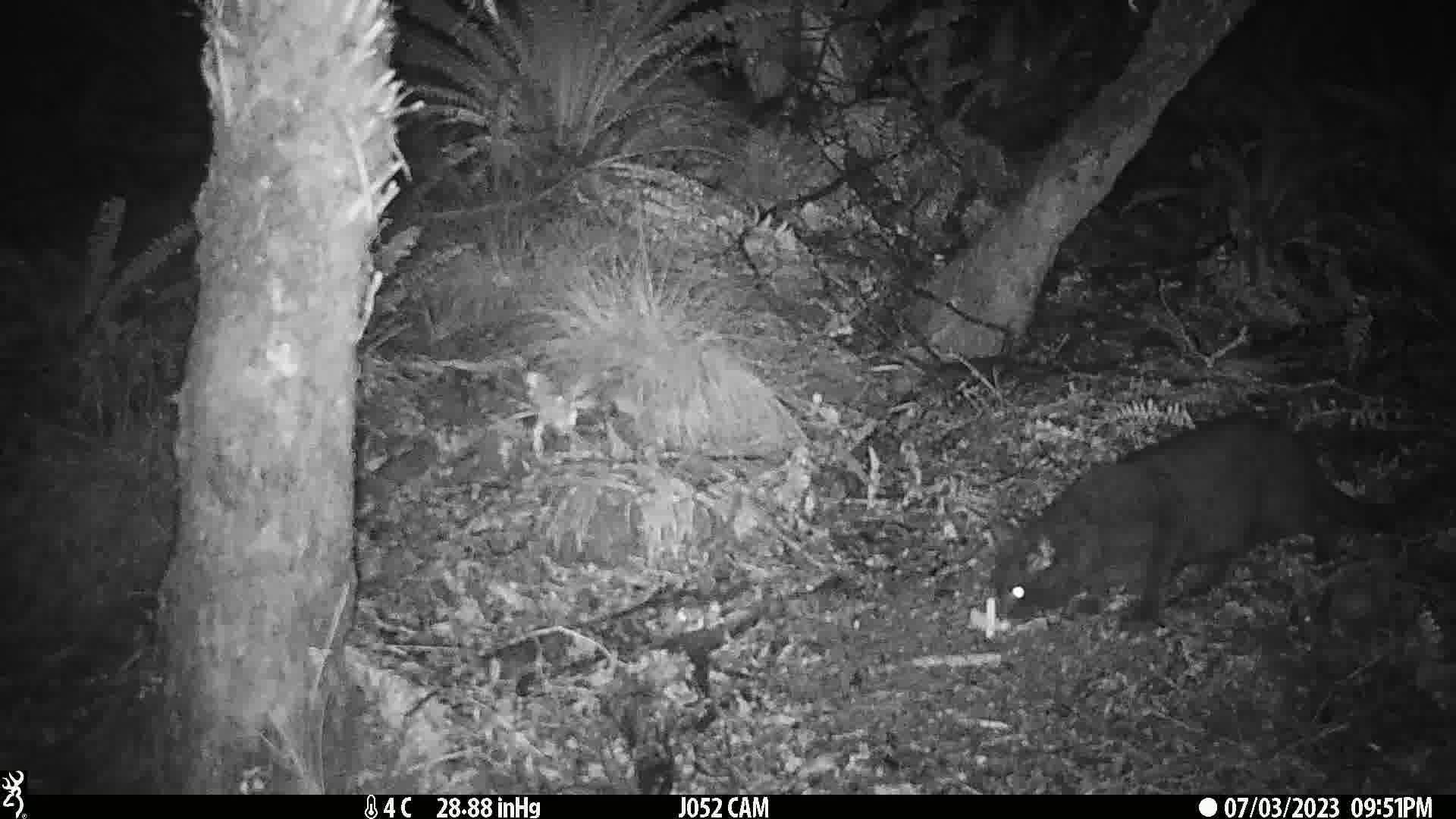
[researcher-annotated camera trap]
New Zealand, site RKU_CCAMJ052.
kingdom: Animalia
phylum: Chordata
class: Mammalia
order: Carnivora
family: Felidae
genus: Felis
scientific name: Felis catus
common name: domestic cat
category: cat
Cat (domestic cat) (Felis catus).